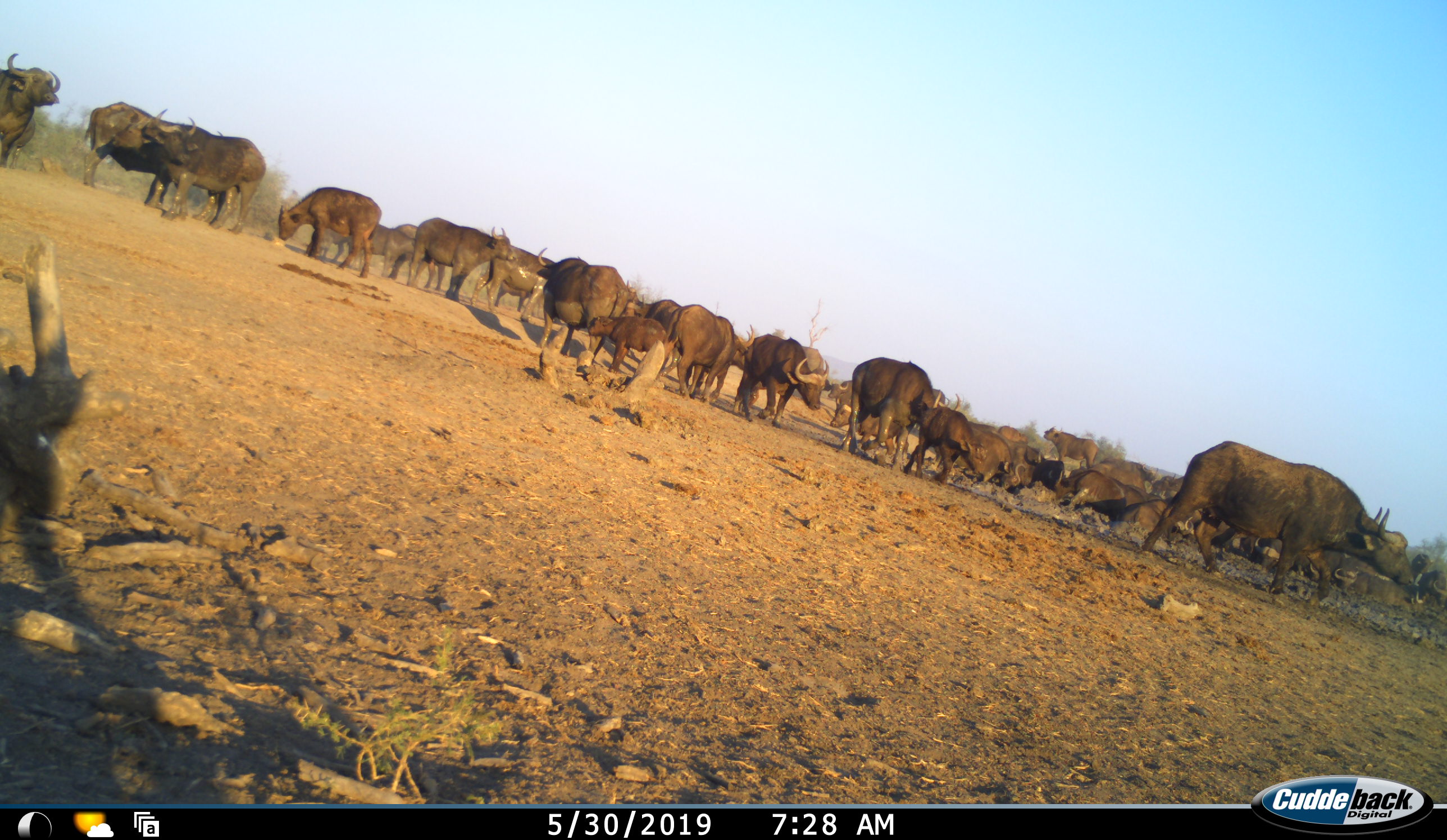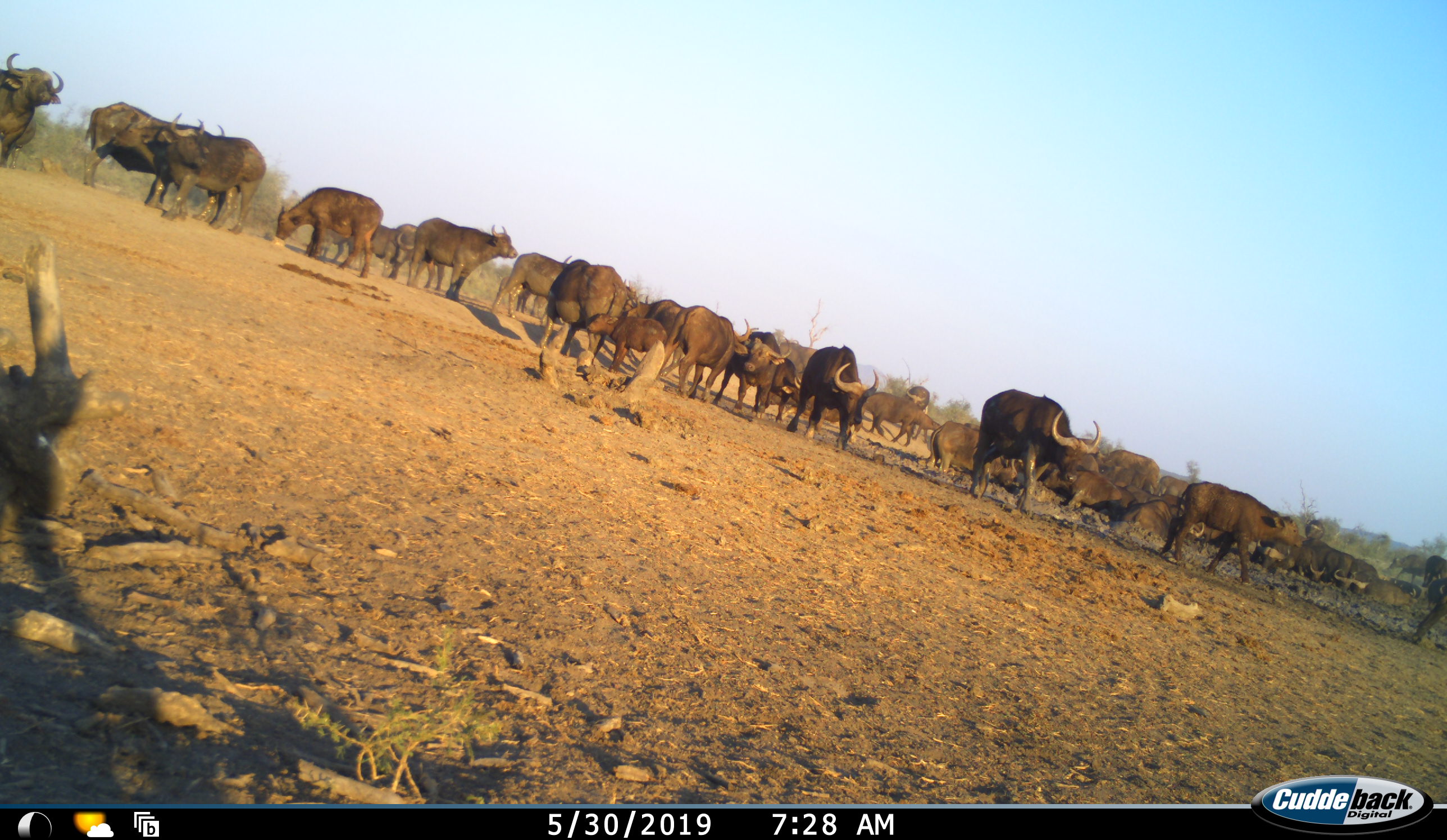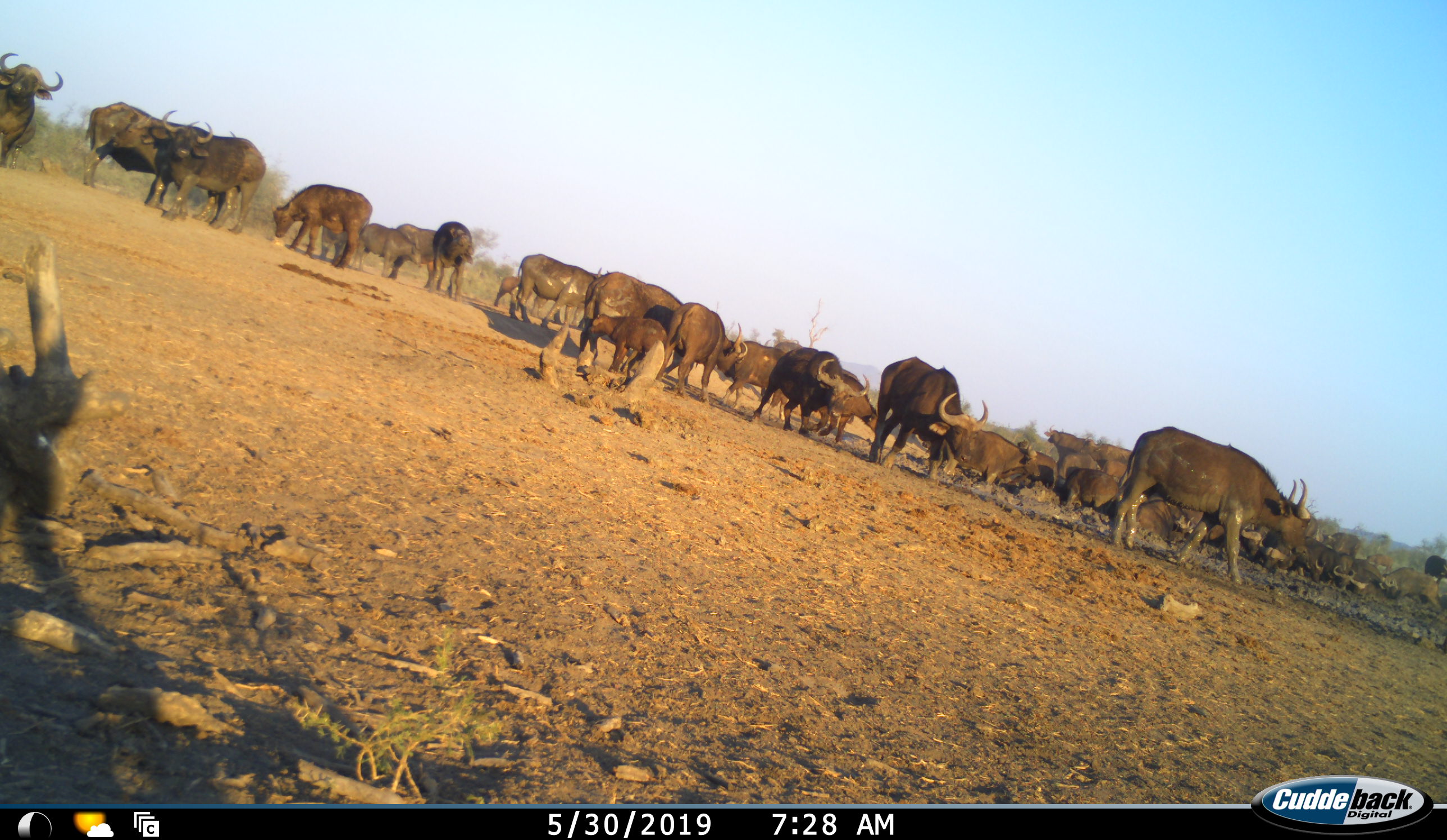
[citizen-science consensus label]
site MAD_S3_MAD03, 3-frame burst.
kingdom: Animalia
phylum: Chordata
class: Mammalia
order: Artiodactyla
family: Bovidae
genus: Syncerus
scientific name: Syncerus caffer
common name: african buffalo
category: buffalo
Buffalo (african buffalo) (Syncerus caffer), count 11-50. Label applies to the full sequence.